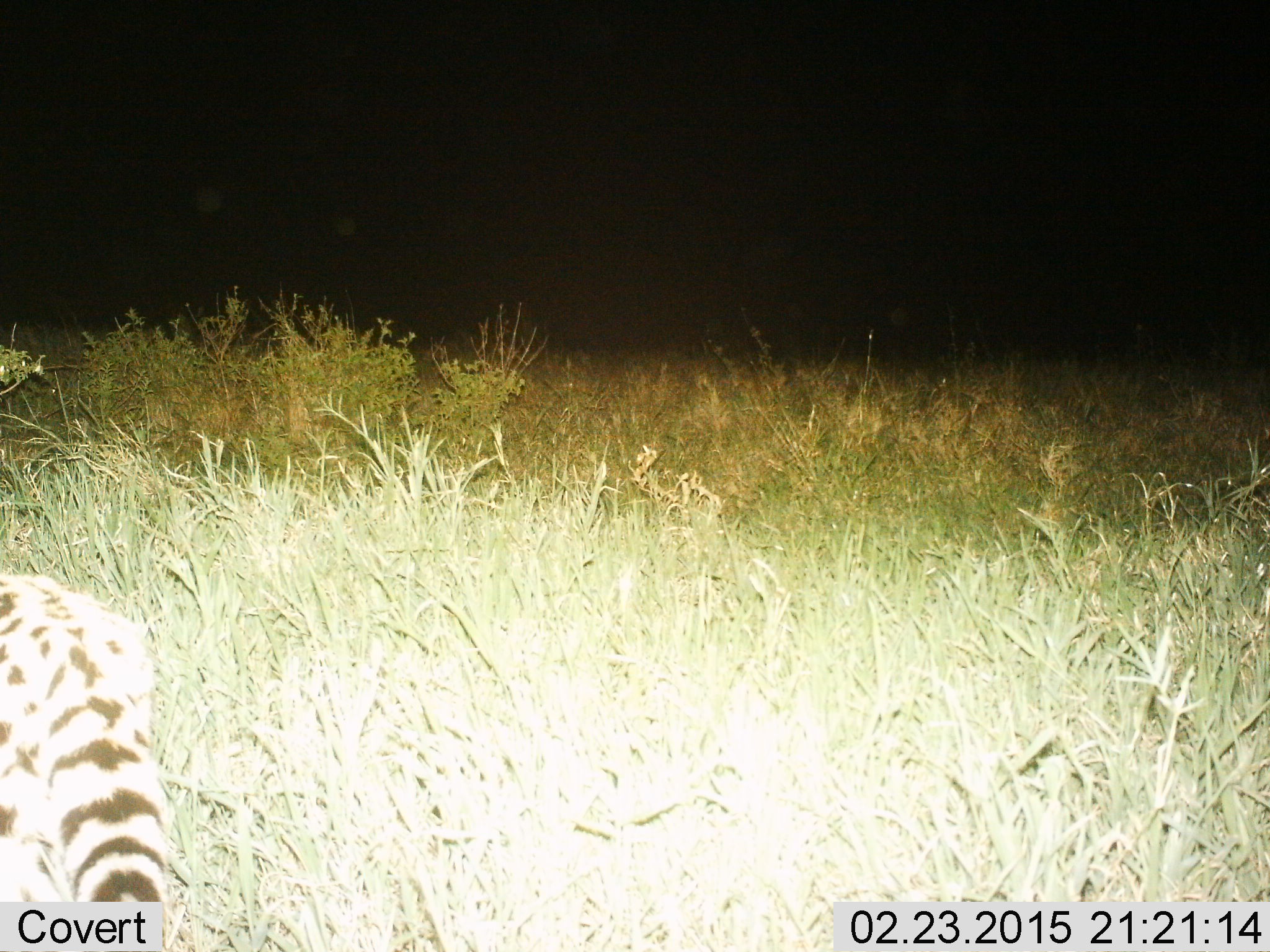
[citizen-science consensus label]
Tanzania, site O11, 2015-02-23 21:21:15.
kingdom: Animalia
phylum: Chordata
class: Mammalia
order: Carnivora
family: Viverridae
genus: Genetta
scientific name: Genetta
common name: genet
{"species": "genet (Genetta)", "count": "1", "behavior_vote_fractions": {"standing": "20%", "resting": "0%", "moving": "80%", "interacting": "0%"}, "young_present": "0%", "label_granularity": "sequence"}